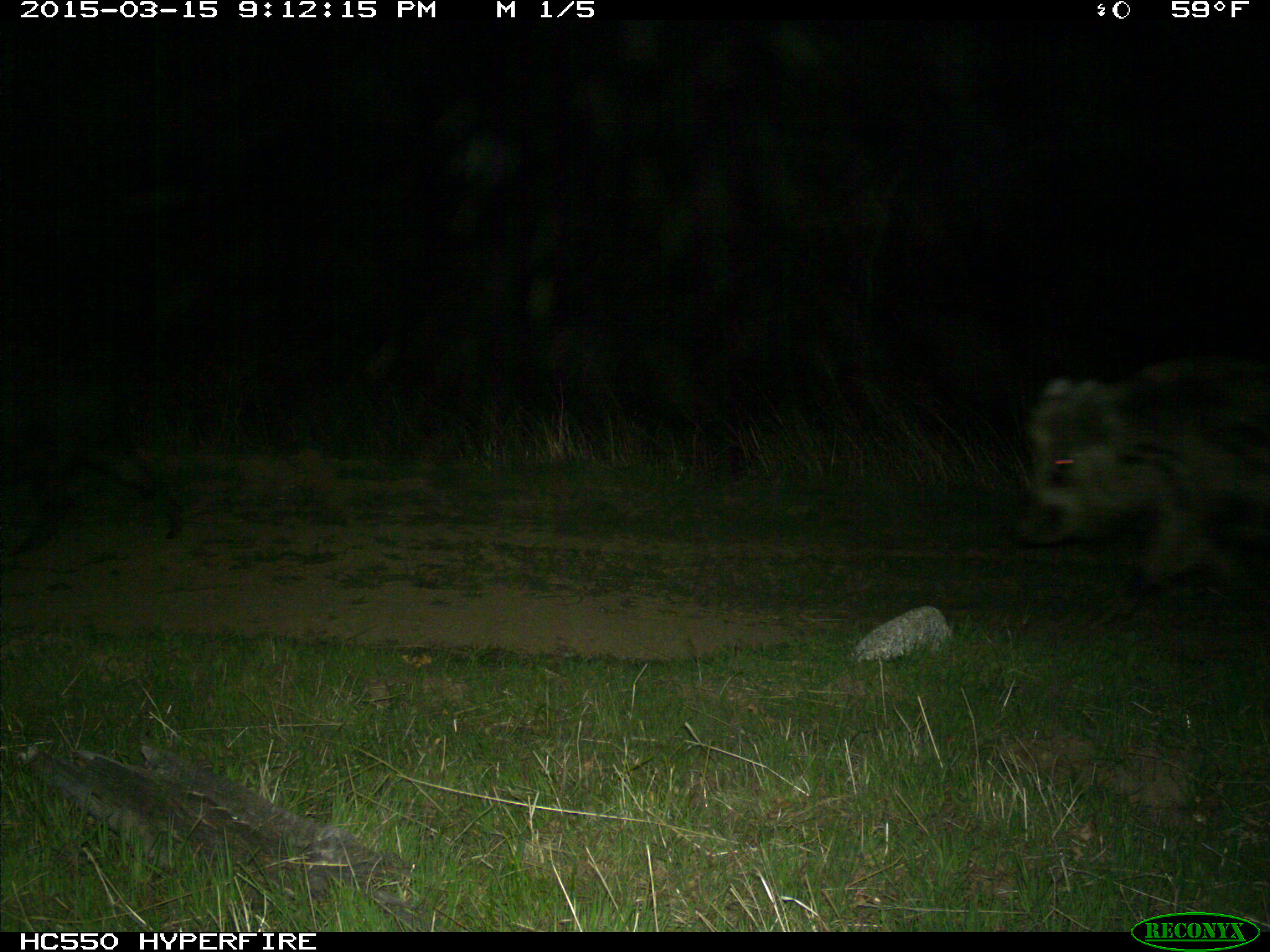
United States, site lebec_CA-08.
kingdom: Animalia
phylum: Chordata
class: Mammalia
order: Artiodactyla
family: Suidae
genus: Sus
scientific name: Sus scrofa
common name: wild boar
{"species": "Sus scrofa (wild boar)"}